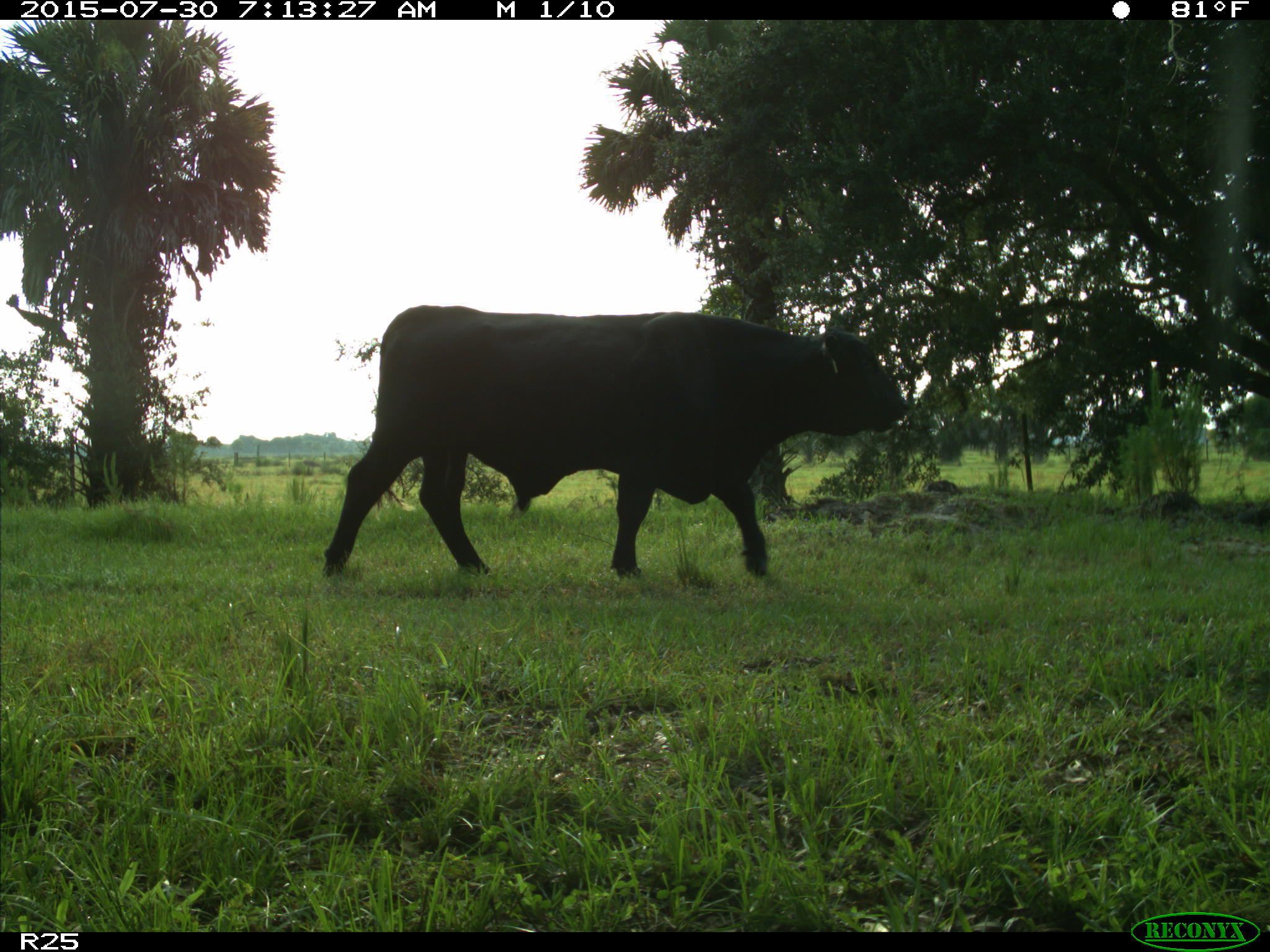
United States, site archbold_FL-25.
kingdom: Animalia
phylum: Chordata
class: Mammalia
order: Artiodactyla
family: Bovidae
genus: Bos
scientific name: Bos taurus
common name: domestic cow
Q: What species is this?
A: Bos taurus (domestic cow).